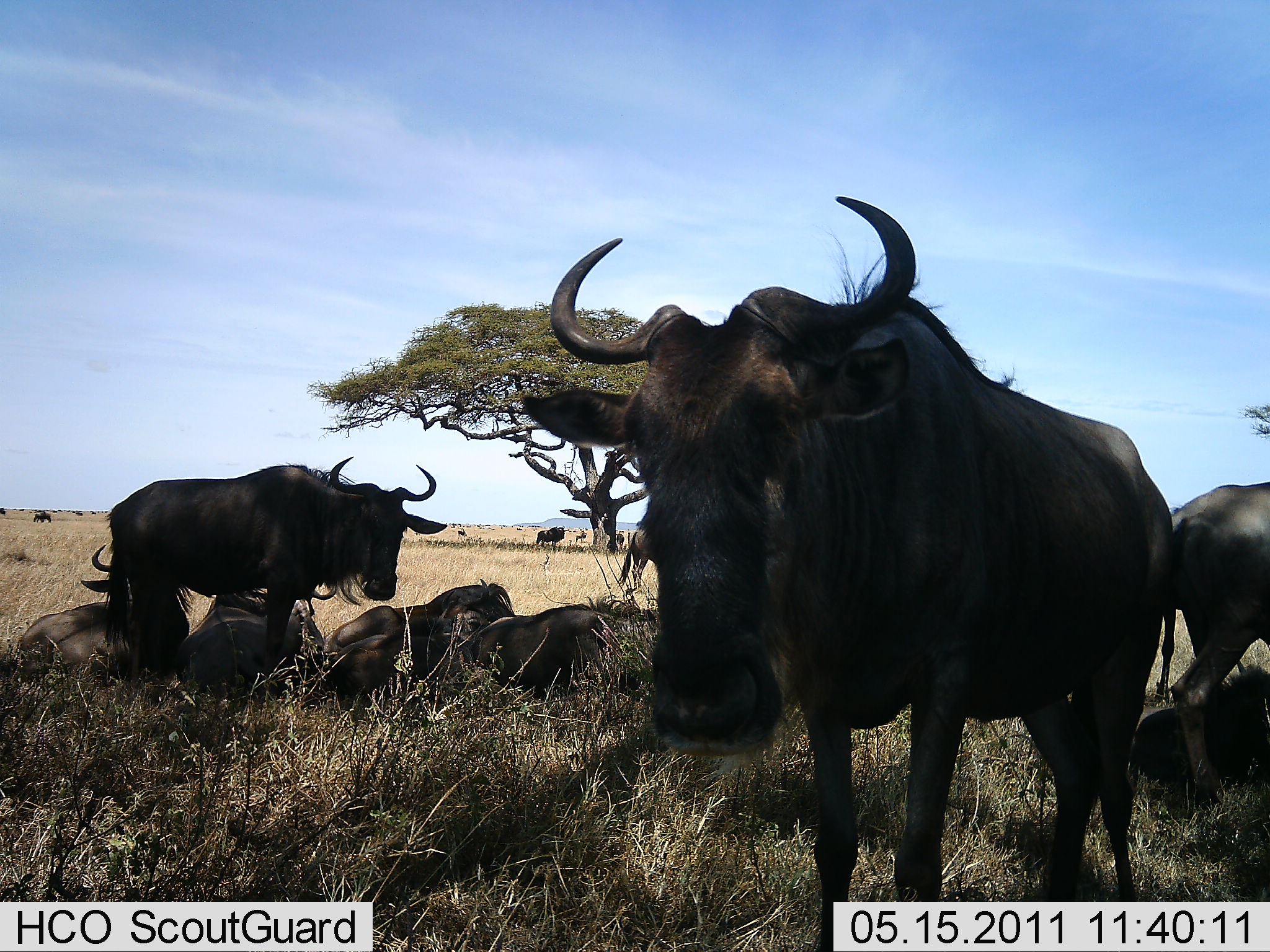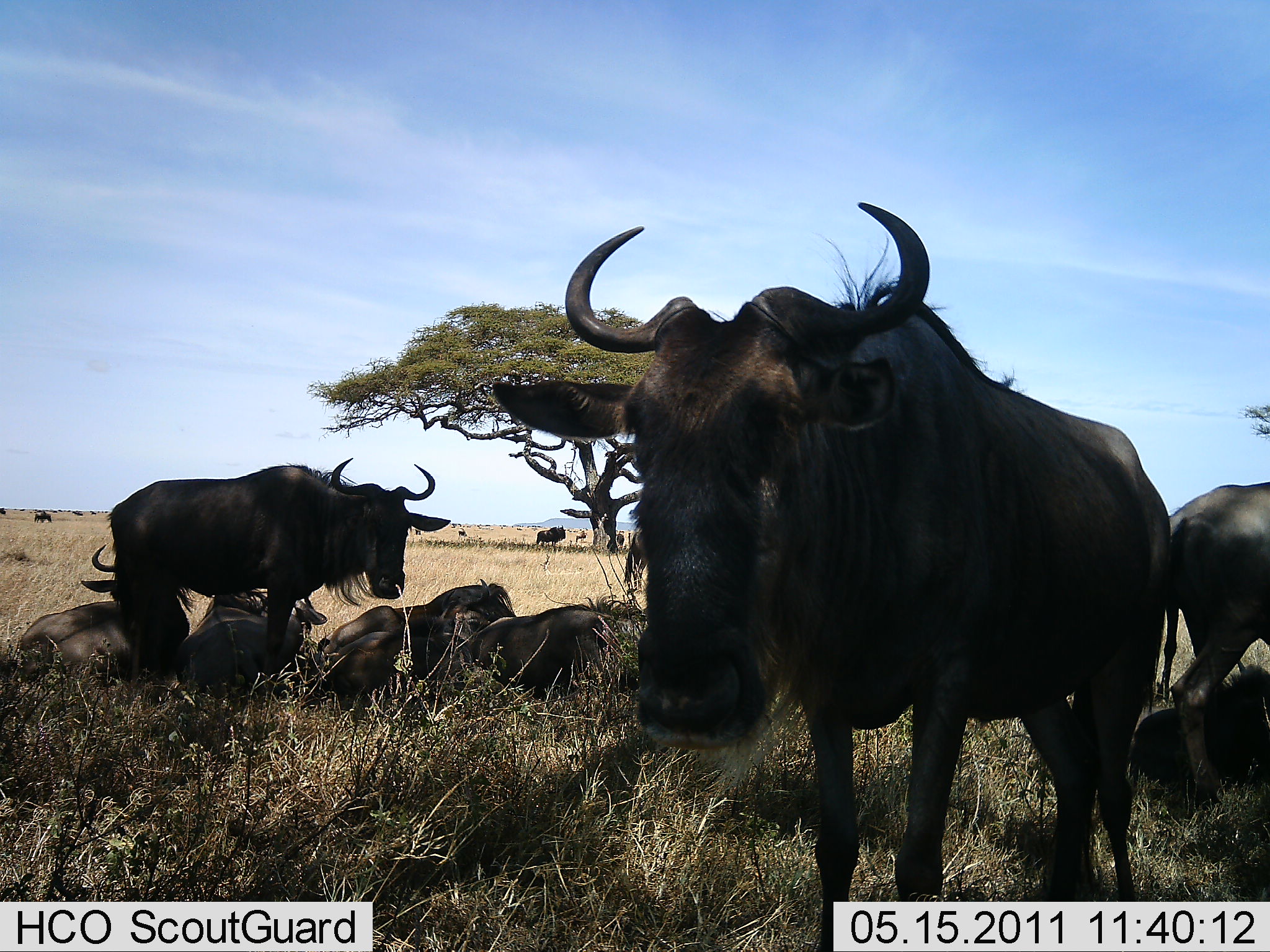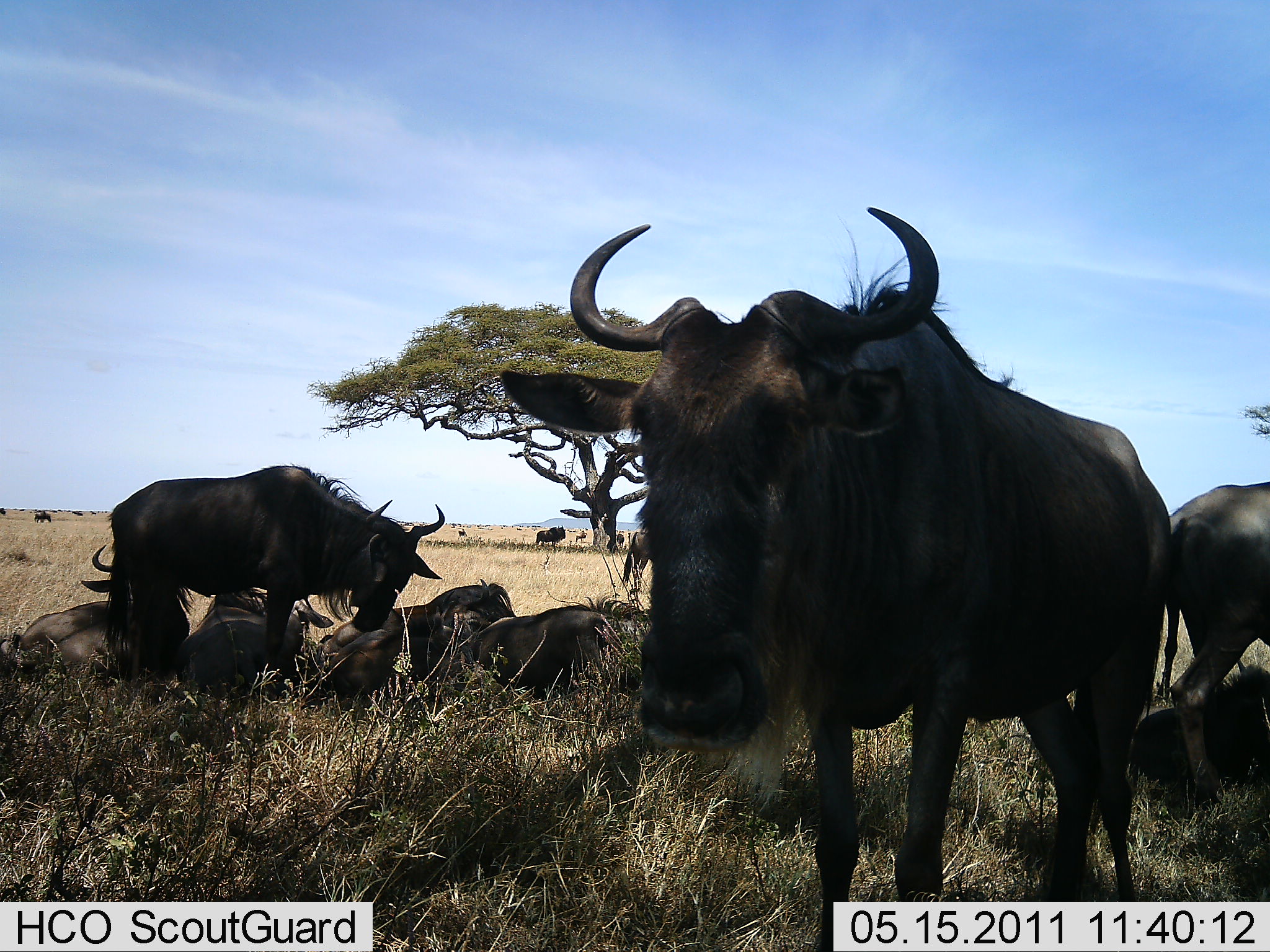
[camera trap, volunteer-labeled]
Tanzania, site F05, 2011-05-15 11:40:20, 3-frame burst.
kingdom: Animalia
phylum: Chordata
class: Mammalia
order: Artiodactyla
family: Bovidae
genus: Connochaetes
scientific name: Connochaetes taurinus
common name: blue wildebeest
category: wildebeest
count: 10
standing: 87%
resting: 100%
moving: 13%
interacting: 20%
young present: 7%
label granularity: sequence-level